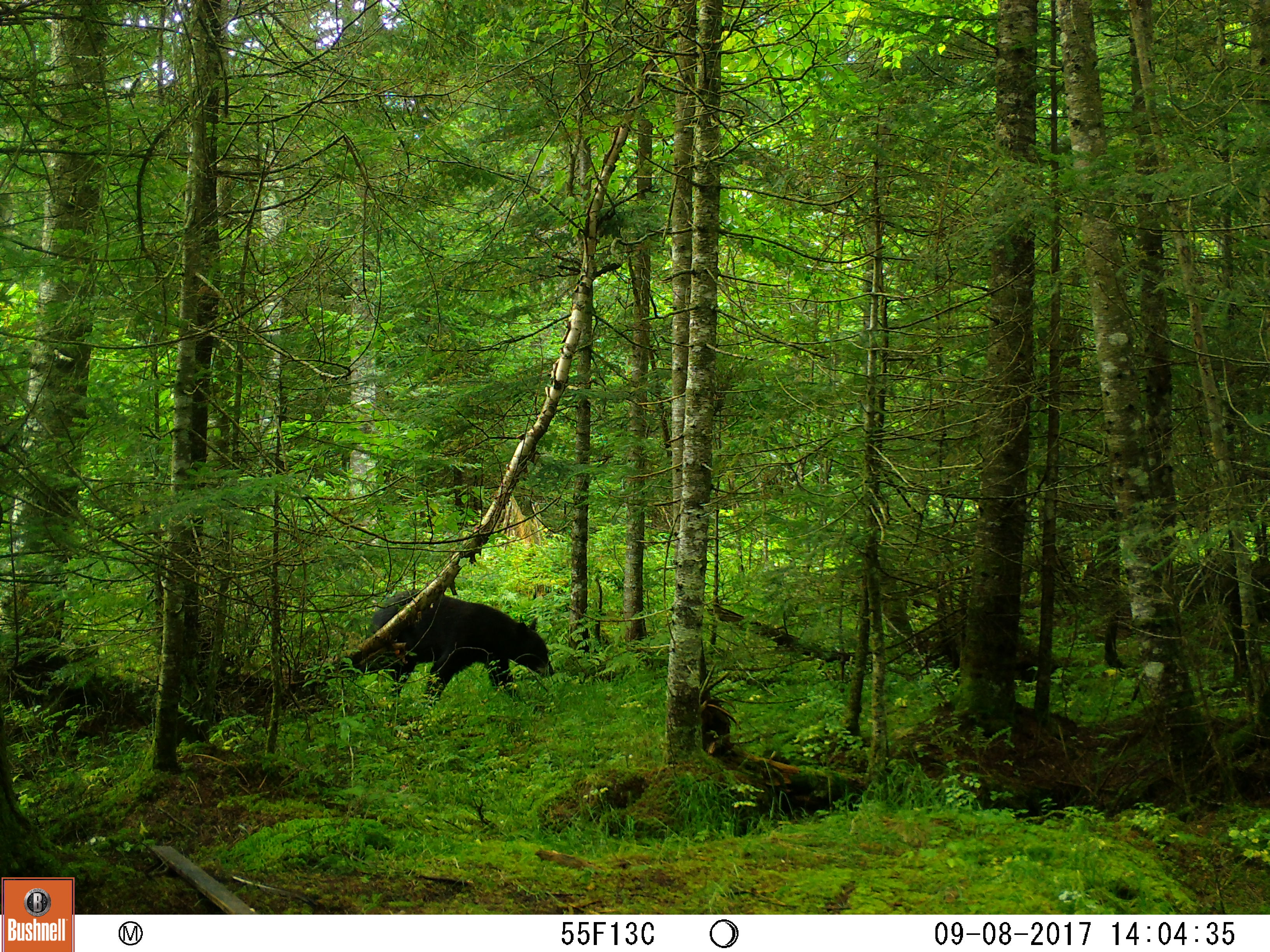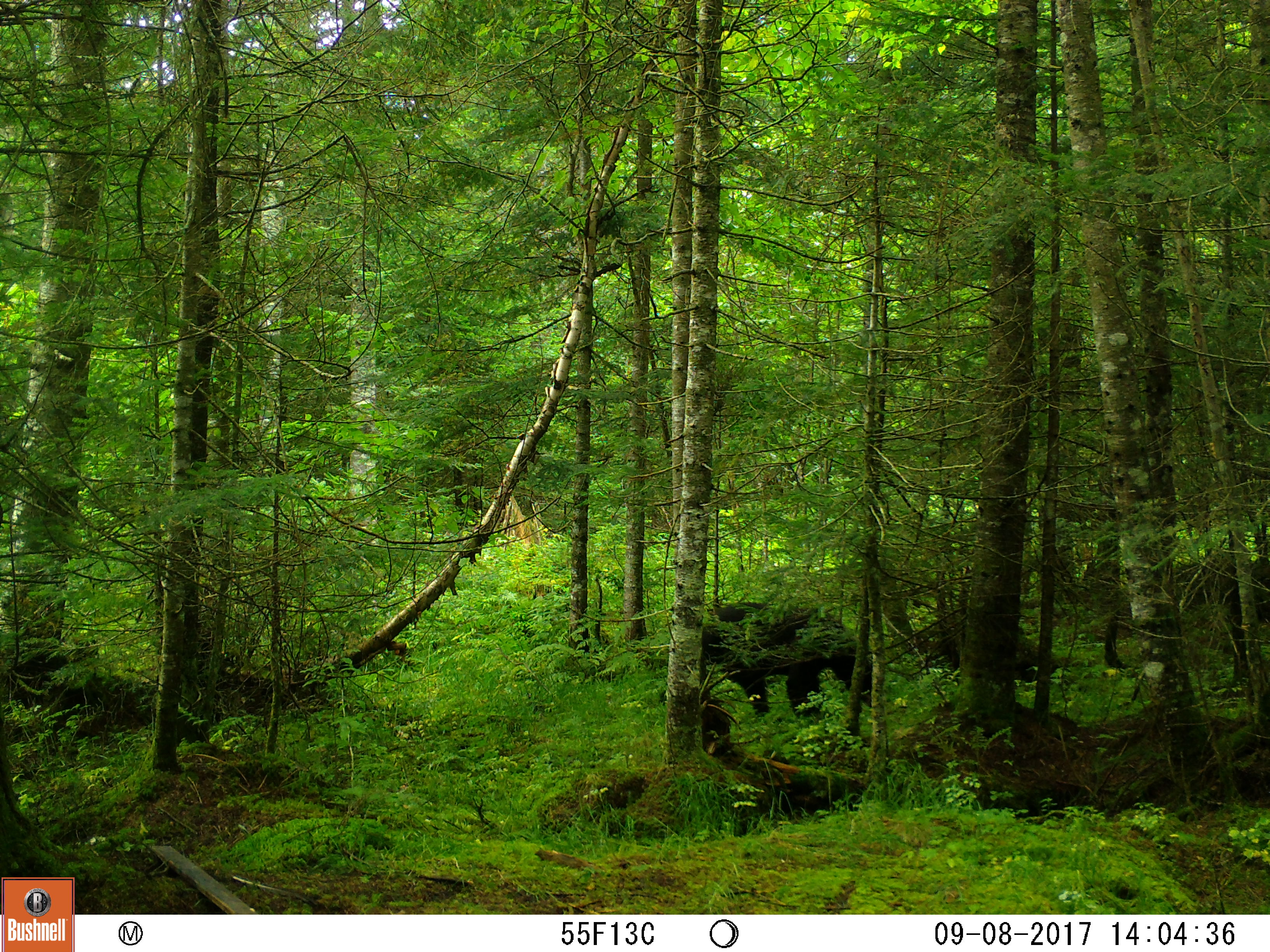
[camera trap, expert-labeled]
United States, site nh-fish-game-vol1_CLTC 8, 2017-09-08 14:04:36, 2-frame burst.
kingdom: Animalia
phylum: Chordata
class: Mammalia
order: Carnivora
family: Ursidae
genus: Ursus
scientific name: Ursus americanus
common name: black bear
Black bear (Ursus americanus).